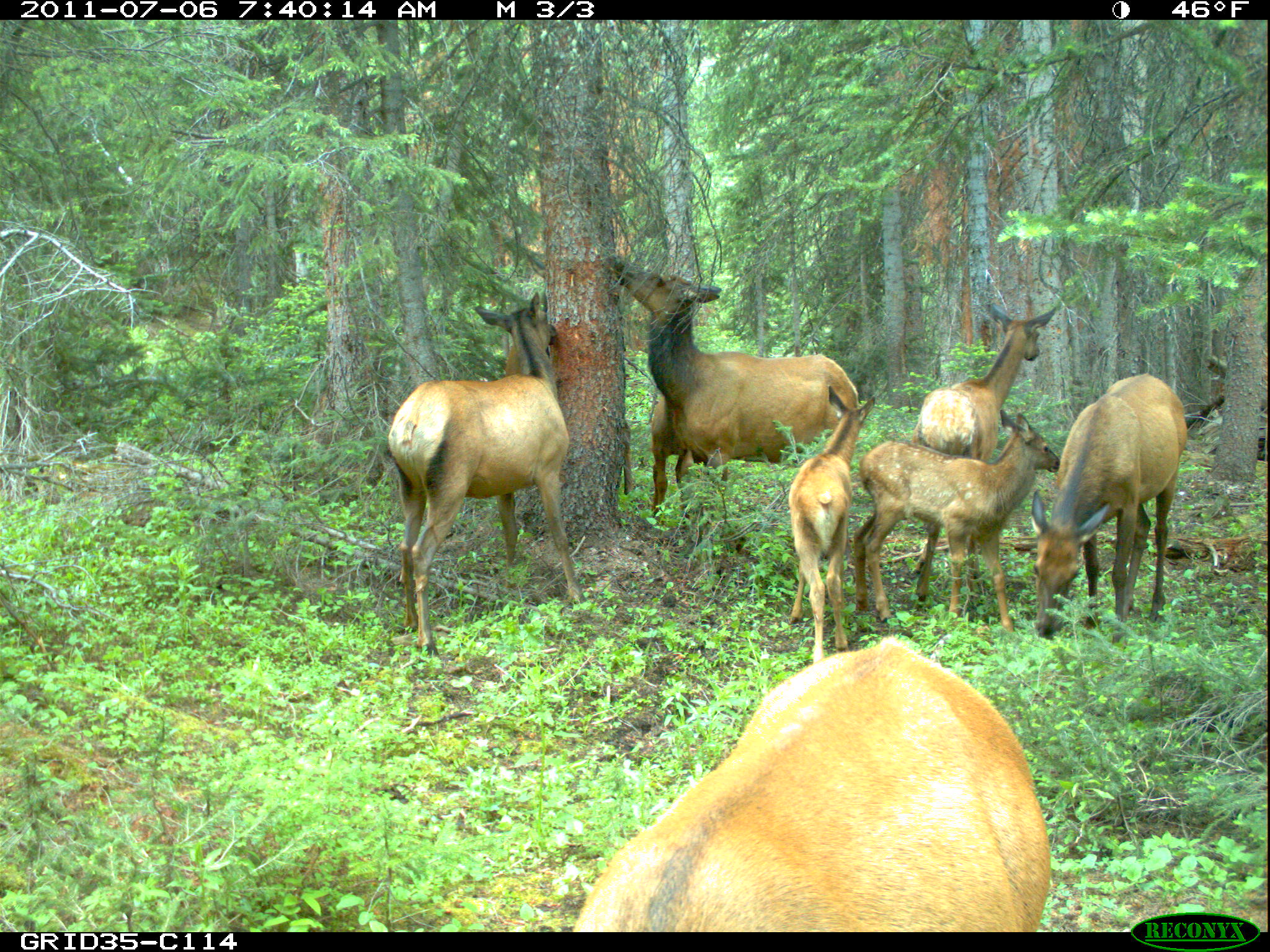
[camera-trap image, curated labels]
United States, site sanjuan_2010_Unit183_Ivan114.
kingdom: Animalia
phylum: Chordata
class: Mammalia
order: Artiodactyla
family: Cervidae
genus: Cervus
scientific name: Cervus elaphus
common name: red deer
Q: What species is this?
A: Cervus elaphus (red deer).